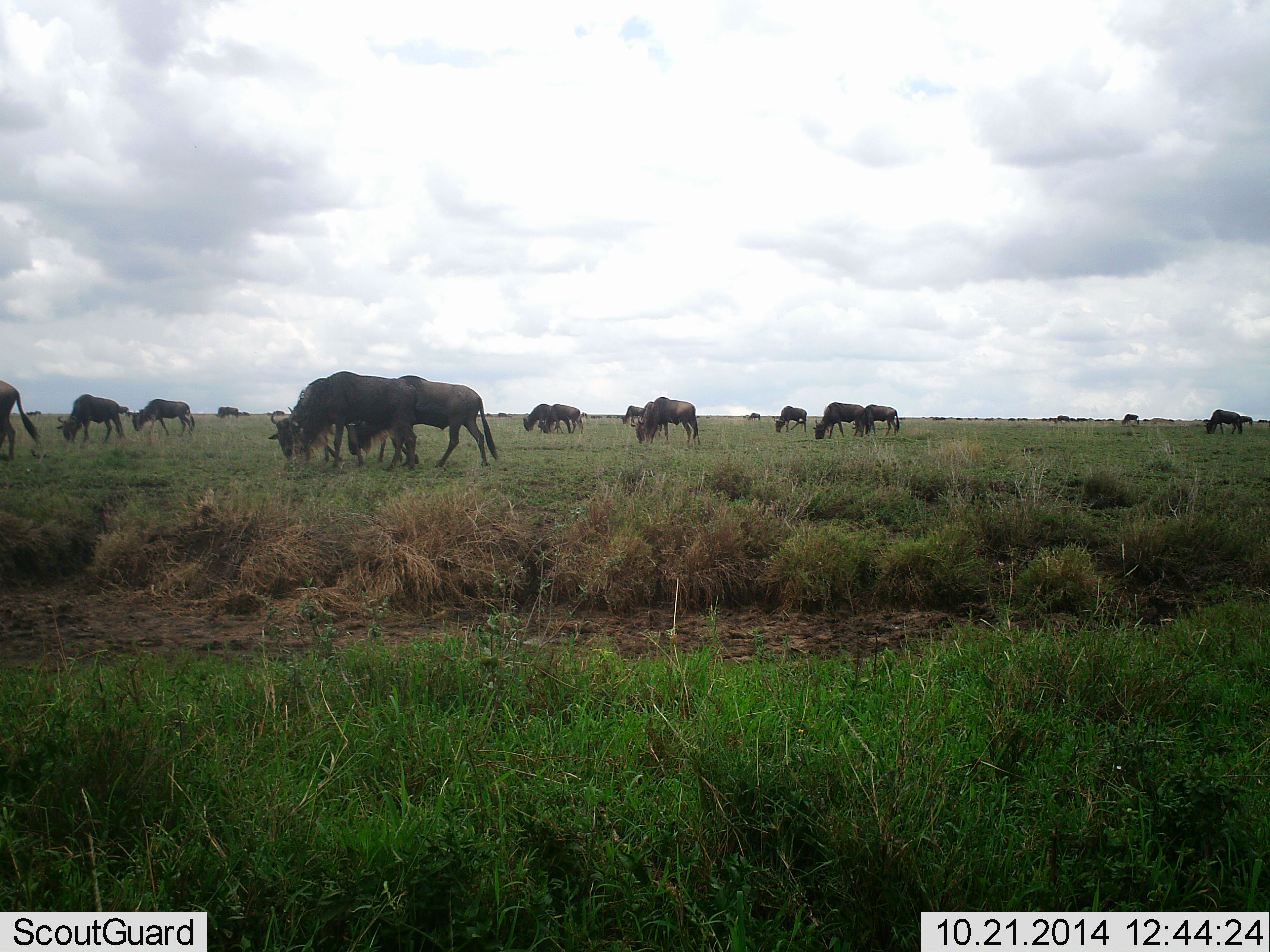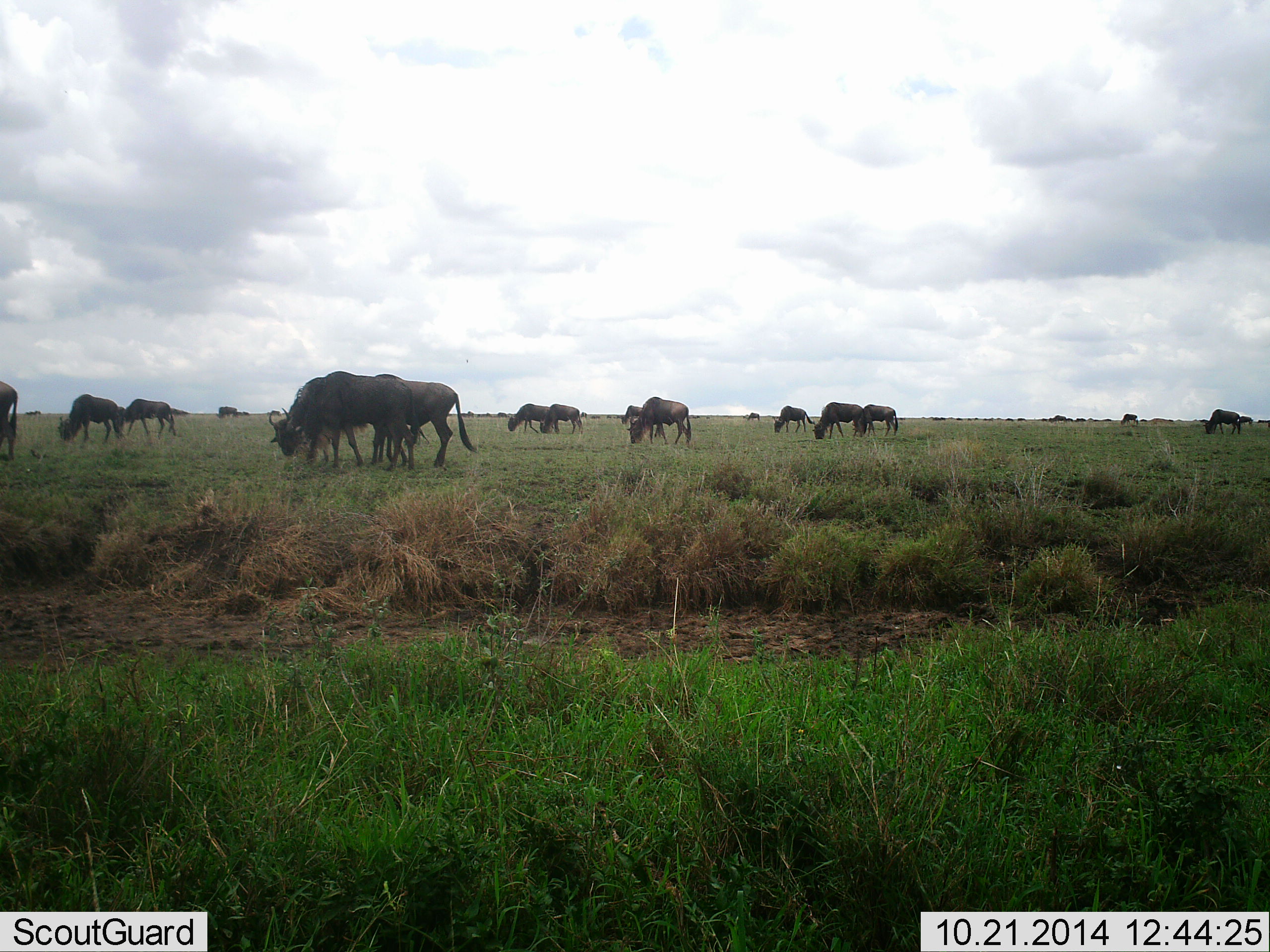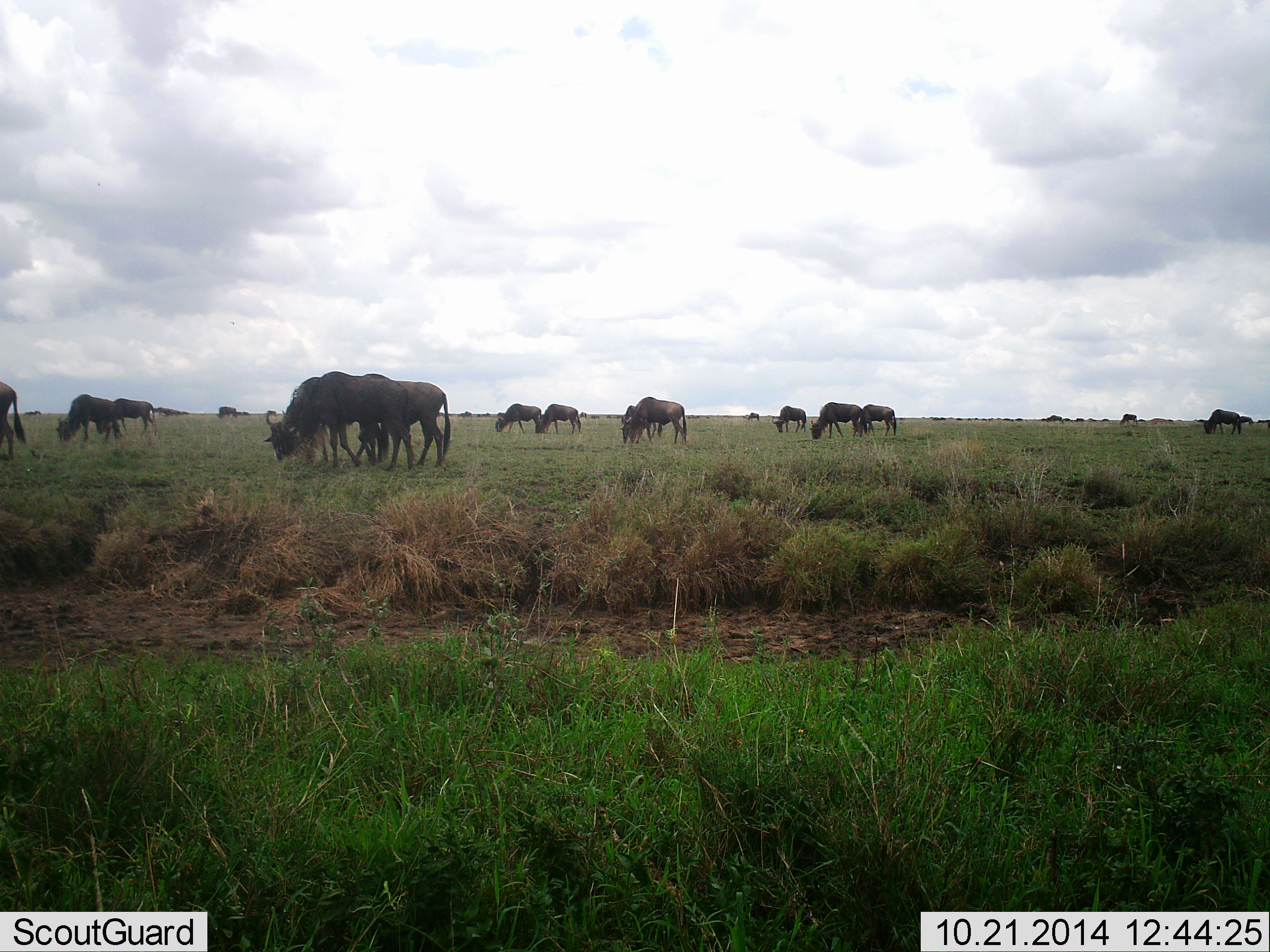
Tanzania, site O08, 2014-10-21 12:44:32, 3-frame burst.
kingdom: Animalia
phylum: Chordata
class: Mammalia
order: Artiodactyla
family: Bovidae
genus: Connochaetes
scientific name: Connochaetes taurinus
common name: blue wildebeest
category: wildebeest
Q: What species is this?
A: Wildebeest (blue wildebeest) (Connochaetes taurinus).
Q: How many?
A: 11-50.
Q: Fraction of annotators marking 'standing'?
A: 10%.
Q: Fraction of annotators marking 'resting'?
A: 10%.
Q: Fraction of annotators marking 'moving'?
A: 50%.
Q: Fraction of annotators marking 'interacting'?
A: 0%.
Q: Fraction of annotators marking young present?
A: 0%.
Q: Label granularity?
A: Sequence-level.